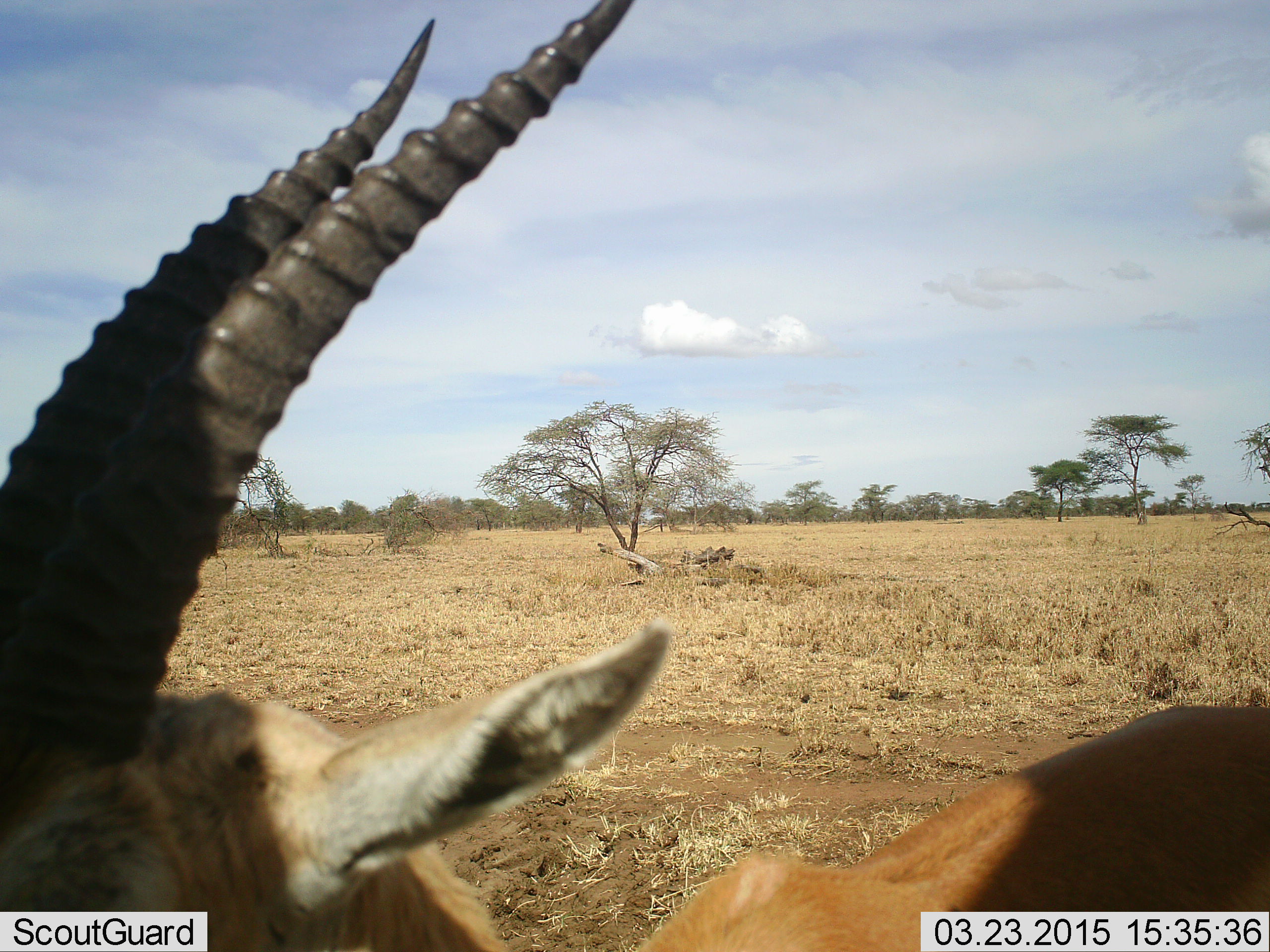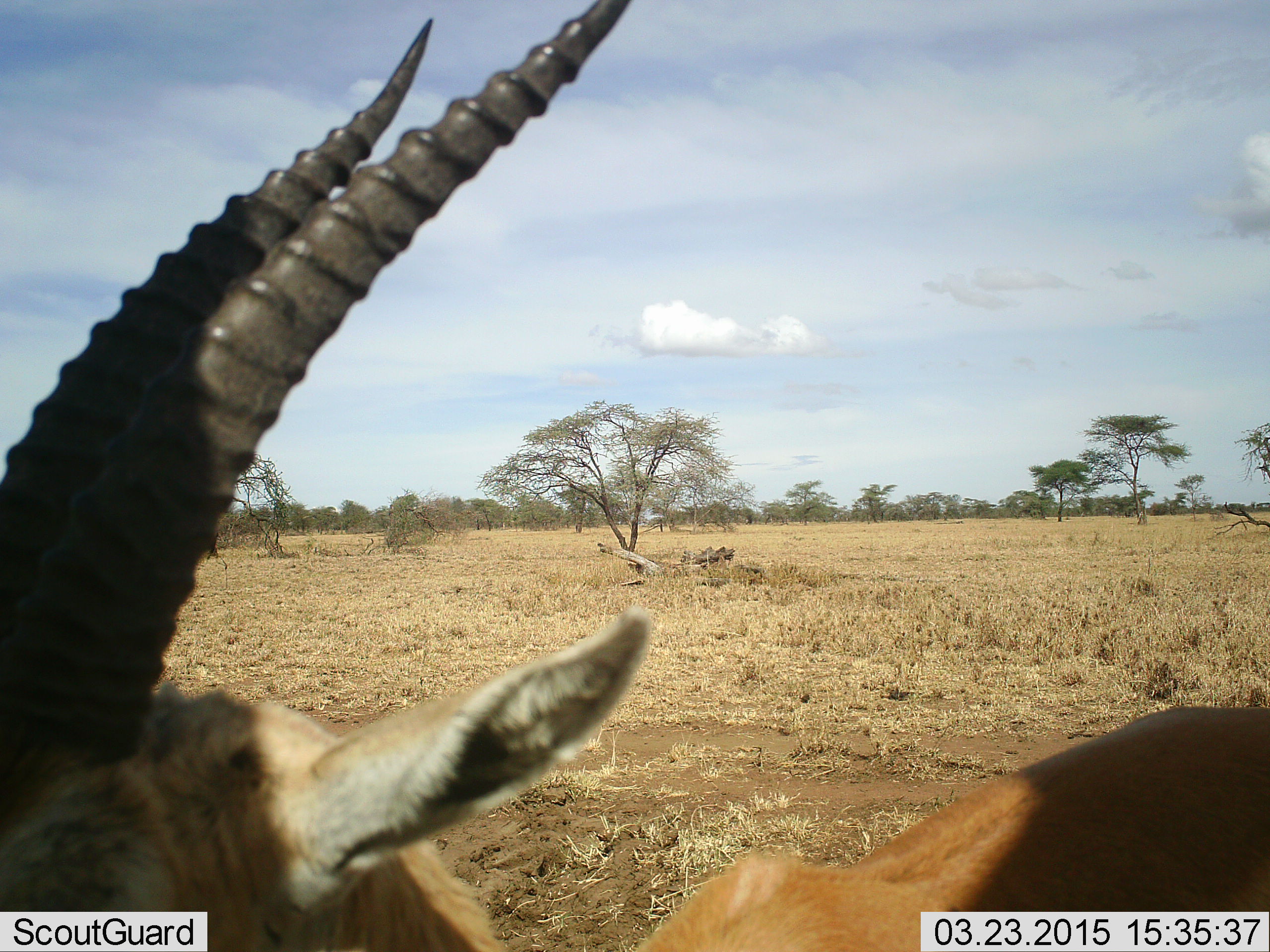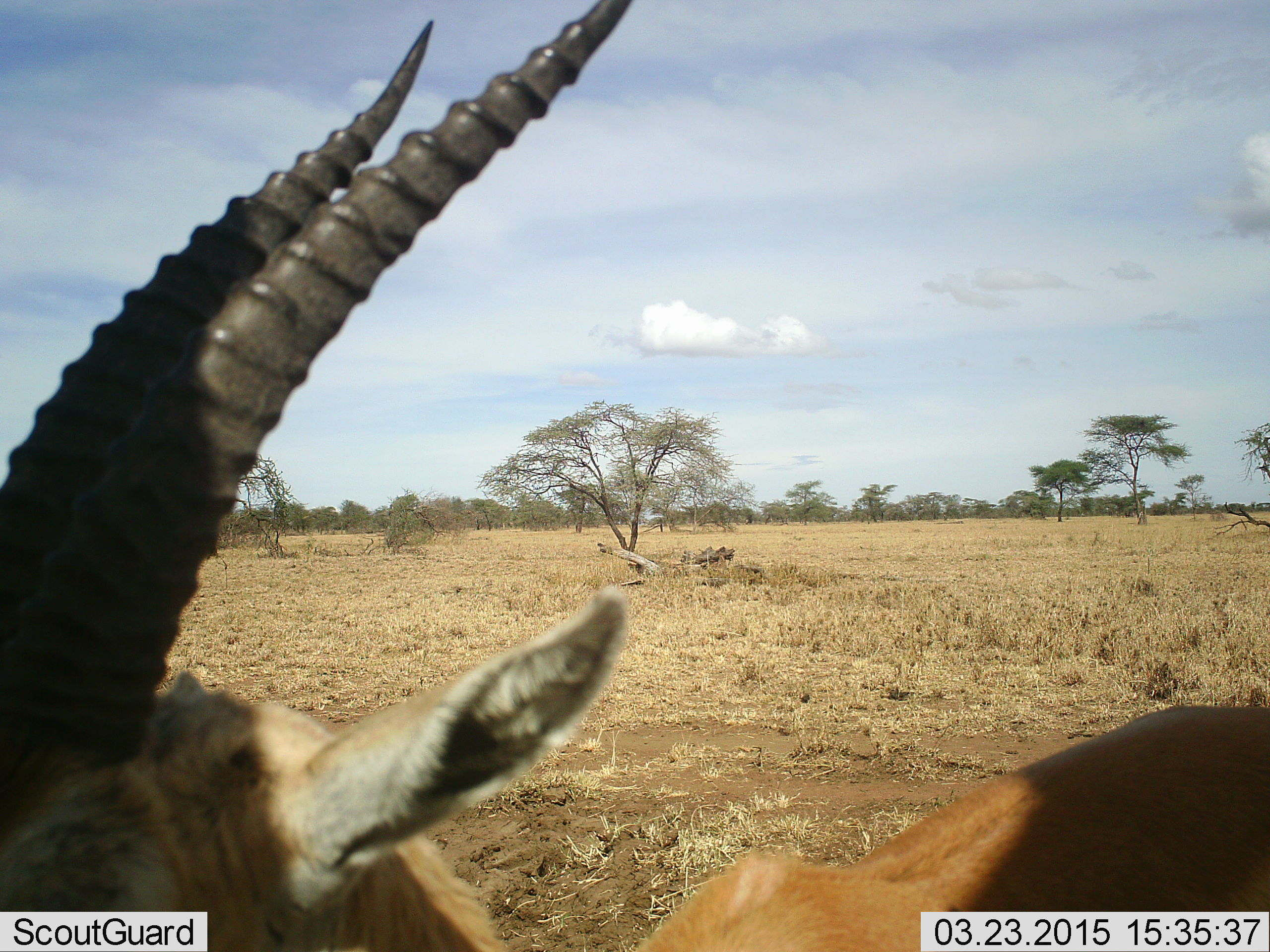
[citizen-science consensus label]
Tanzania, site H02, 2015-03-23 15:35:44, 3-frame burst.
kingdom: Animalia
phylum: Chordata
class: Mammalia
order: Artiodactyla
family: Bovidae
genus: Eudorcas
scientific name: Eudorcas thomsonii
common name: thomson's gazelle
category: gazellethomsons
Gazellethomsons (thomson's gazelle) (Eudorcas thomsonii), count 1. Behavior (volunteer vote fractions): standing 90%, resting 0%, moving 0%, interacting 0%. Young present (vote fraction): 0%. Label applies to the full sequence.